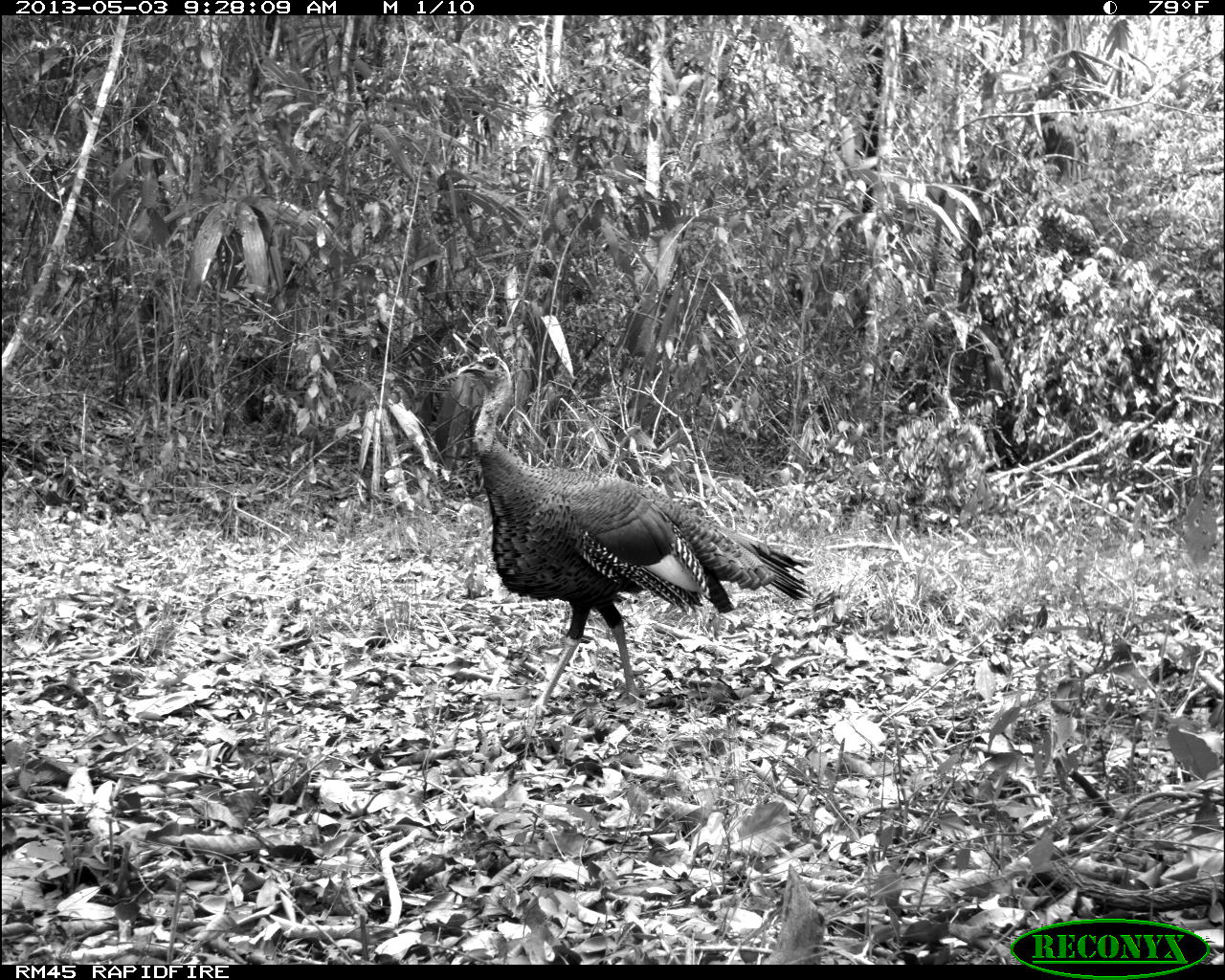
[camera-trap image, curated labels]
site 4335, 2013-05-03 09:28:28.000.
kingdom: Animalia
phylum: Chordata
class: Aves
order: Galliformes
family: Phasianidae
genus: Meleagris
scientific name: Meleagris ocellata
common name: ocellated turkey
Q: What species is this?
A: Meleagris ocellata (ocellated turkey).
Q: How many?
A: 1.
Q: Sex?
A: Male.